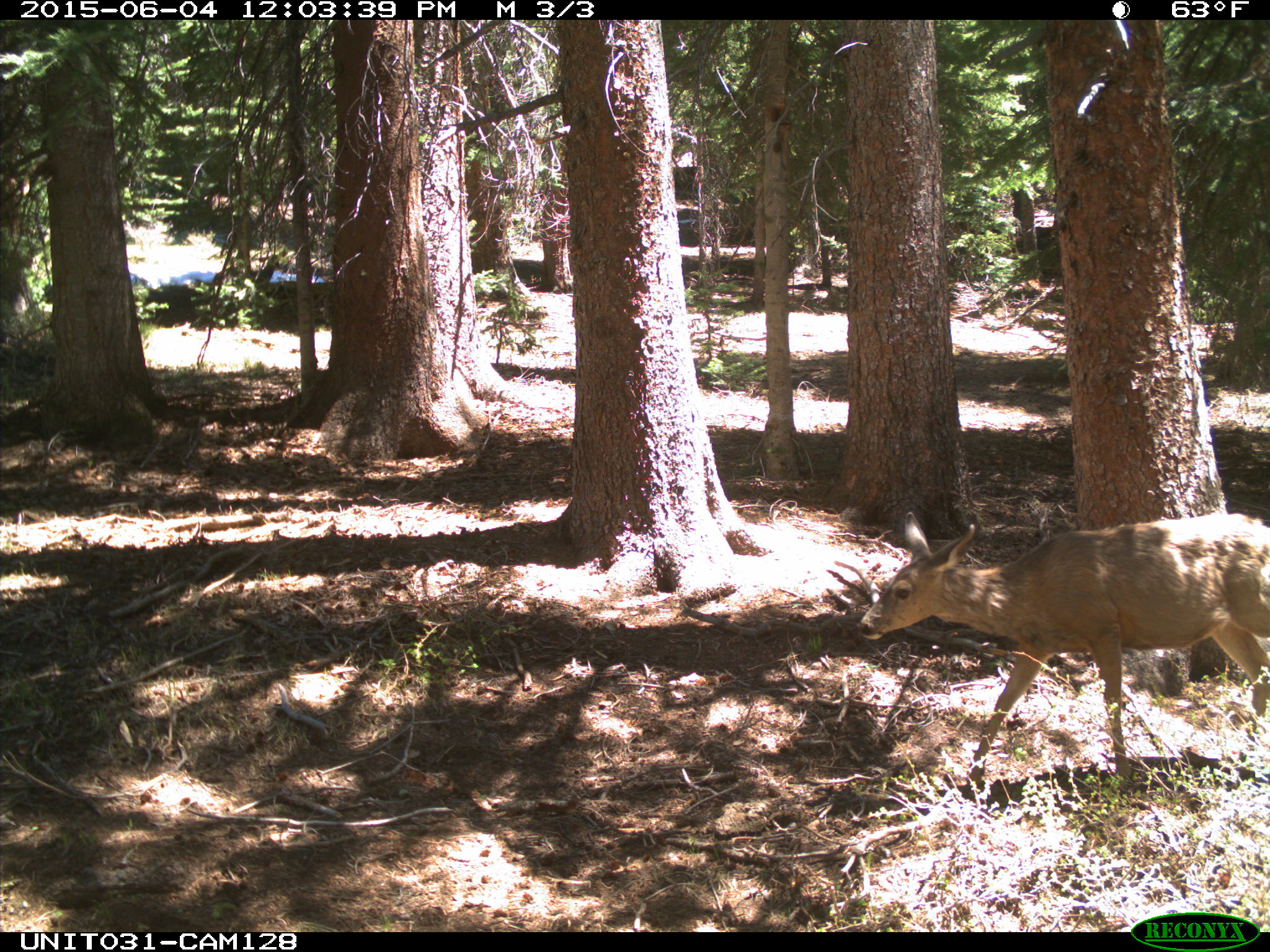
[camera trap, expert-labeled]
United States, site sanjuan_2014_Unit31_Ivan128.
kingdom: Animalia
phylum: Chordata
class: Mammalia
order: Artiodactyla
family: Cervidae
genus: Odocoileus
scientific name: Odocoileus hemionus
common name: mule deer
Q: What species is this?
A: Odocoileus hemionus (mule deer).